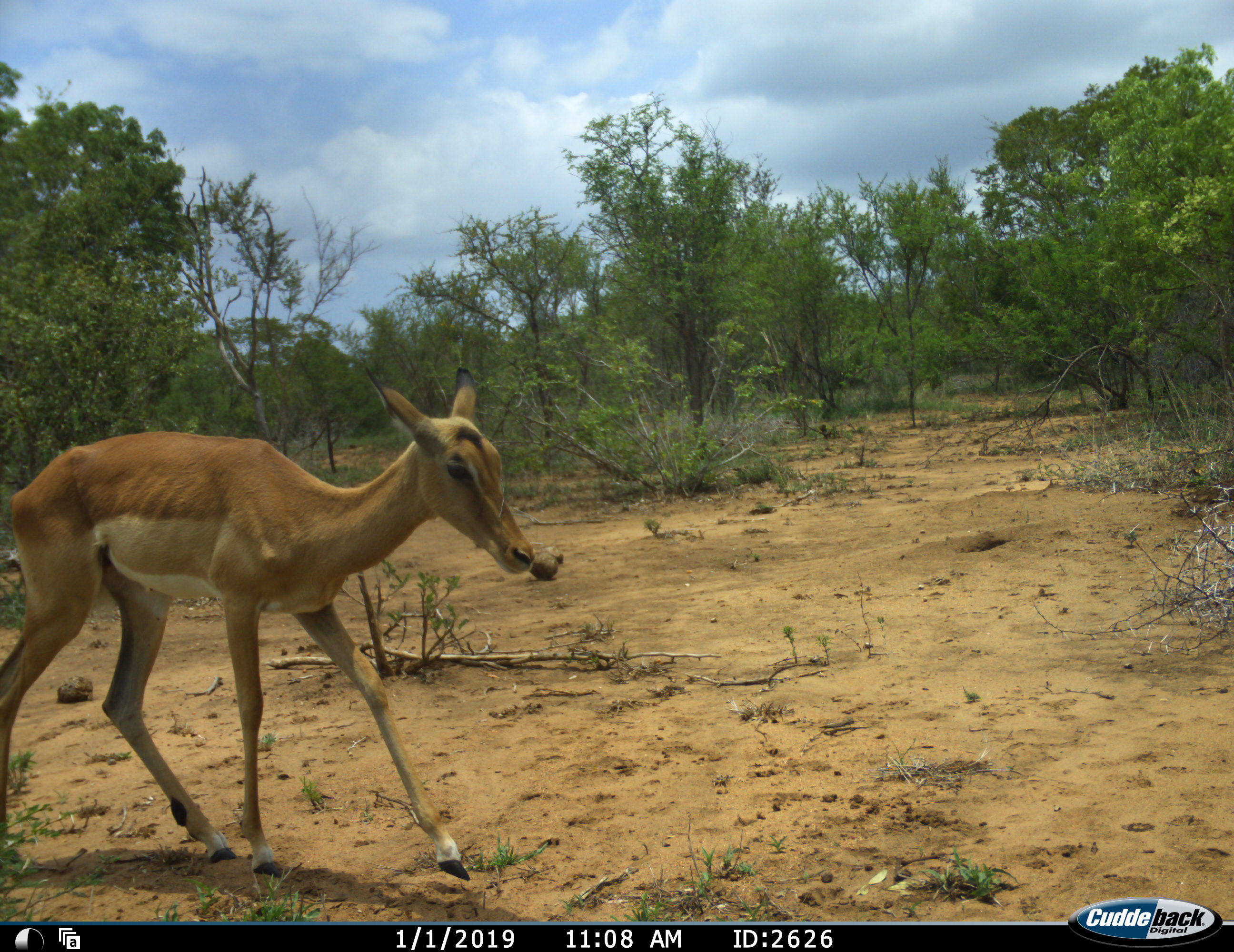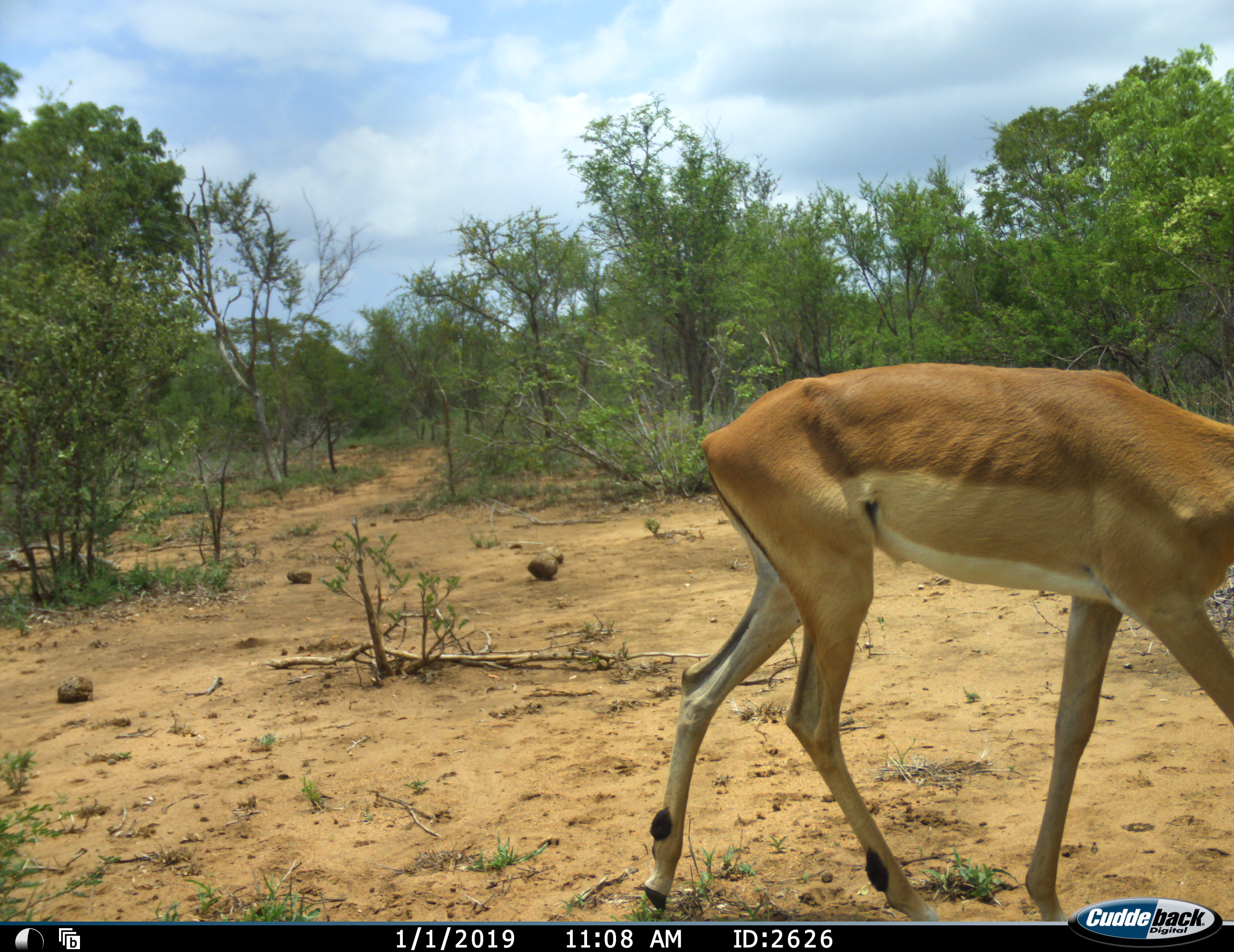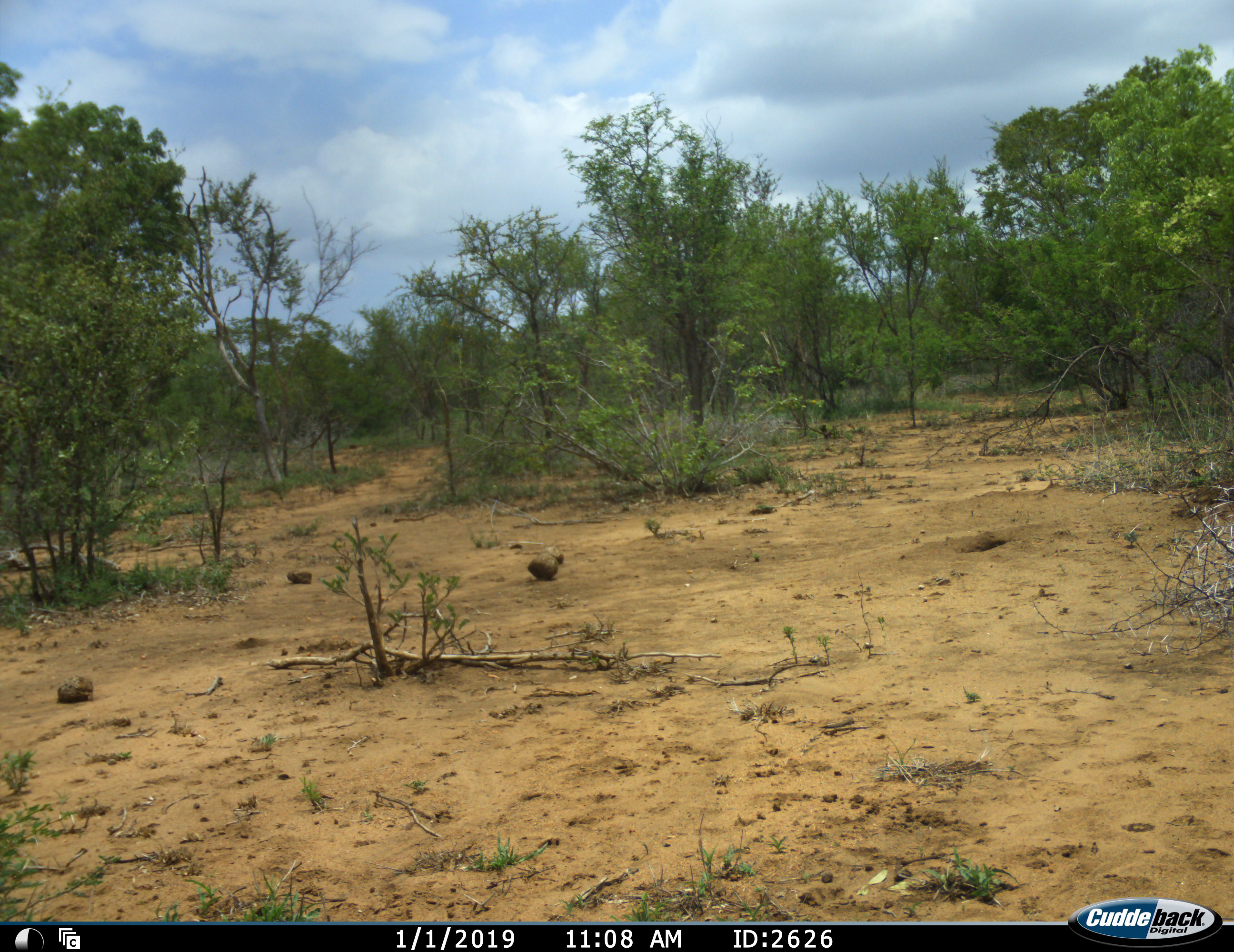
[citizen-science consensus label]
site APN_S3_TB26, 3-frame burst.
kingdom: Animalia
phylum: Chordata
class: Mammalia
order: Artiodactyla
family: Bovidae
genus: Aepyceros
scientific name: Aepyceros melampus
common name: impala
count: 1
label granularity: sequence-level